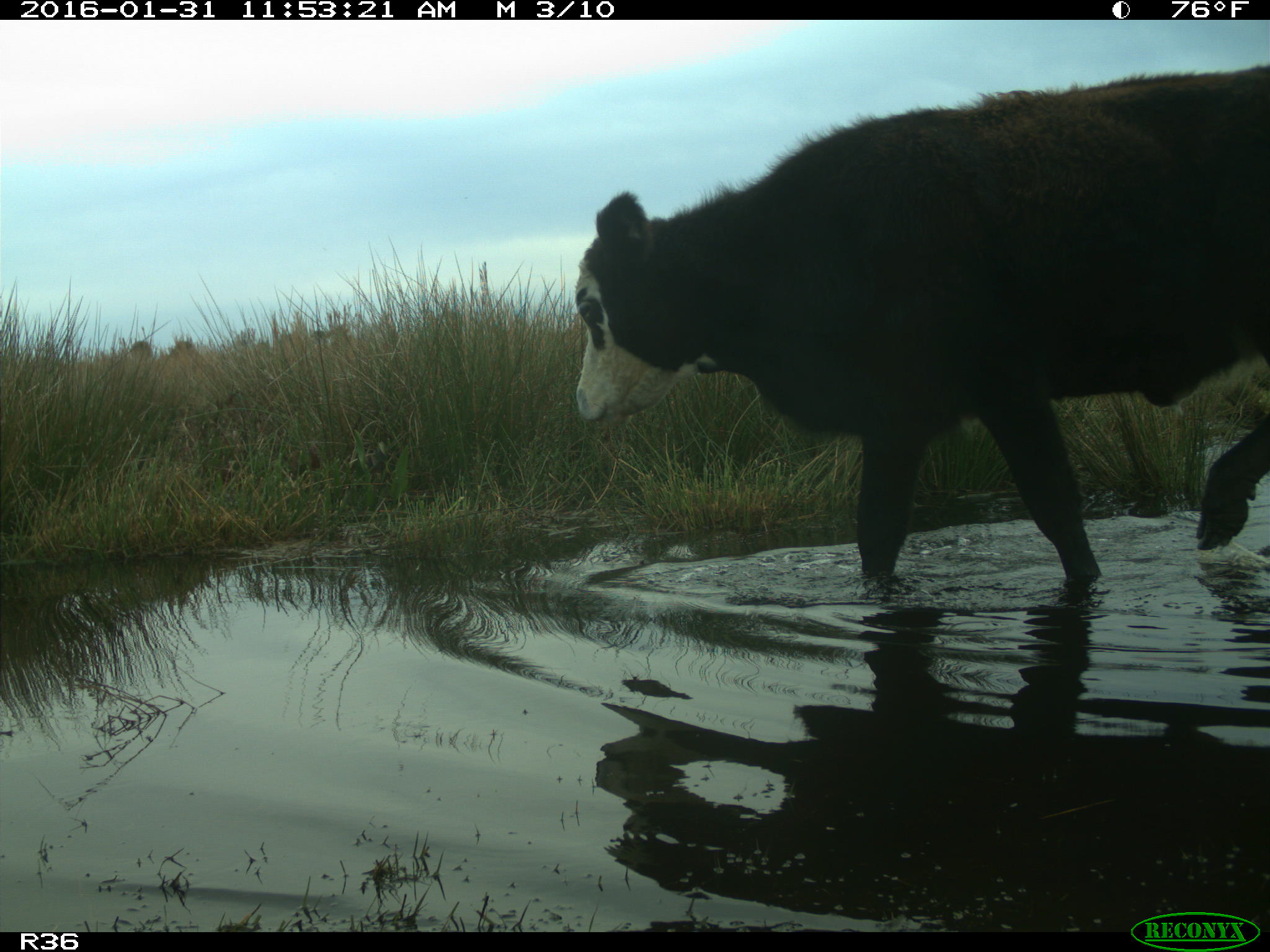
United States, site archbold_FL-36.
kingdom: Animalia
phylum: Chordata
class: Mammalia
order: Artiodactyla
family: Bovidae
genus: Bos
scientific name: Bos taurus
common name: domestic cow